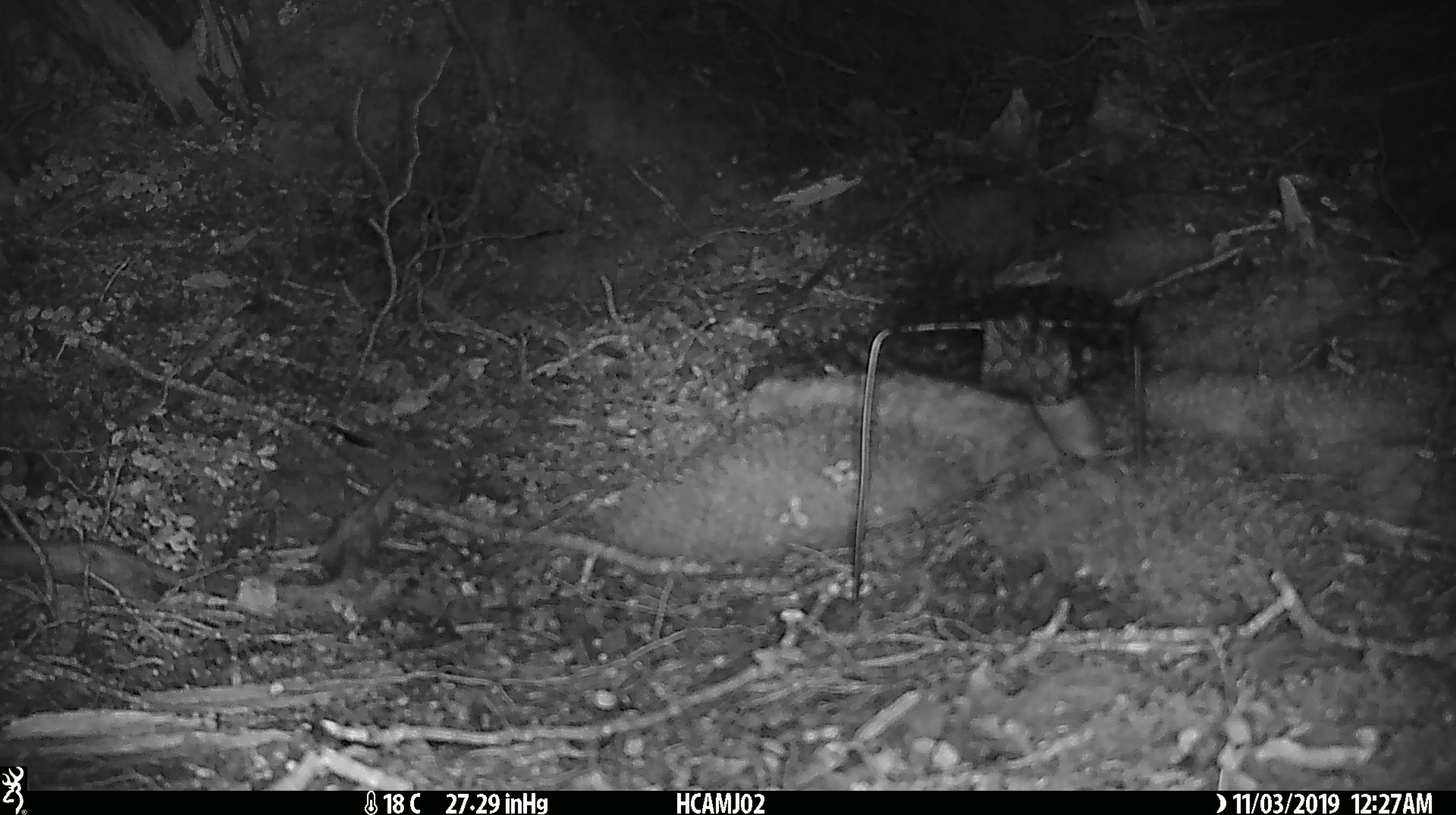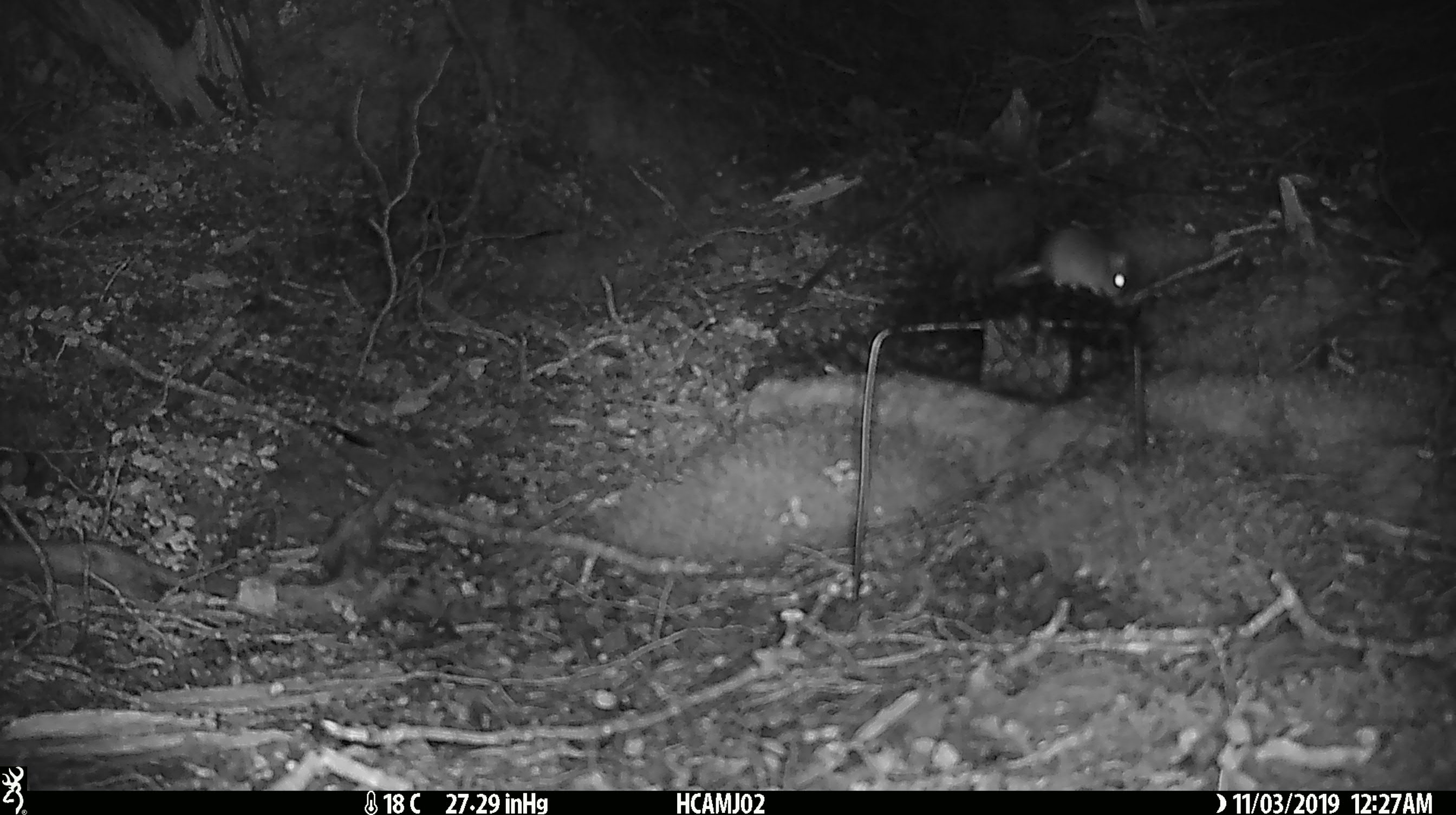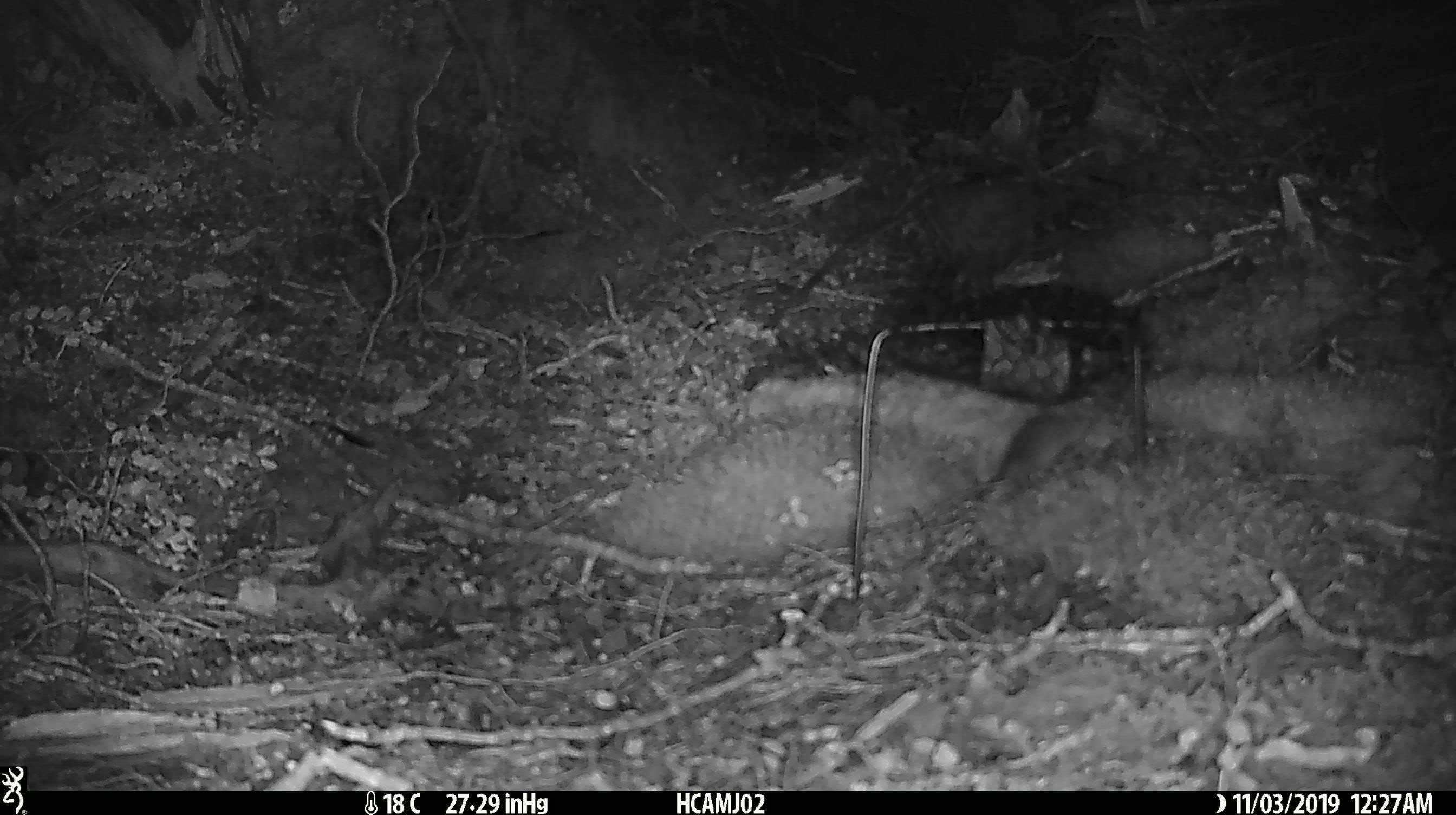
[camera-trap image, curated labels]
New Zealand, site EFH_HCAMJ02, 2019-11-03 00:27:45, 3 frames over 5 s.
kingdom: Animalia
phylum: Chordata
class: Mammalia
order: Rodentia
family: Muridae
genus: Mus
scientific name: Mus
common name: mouse